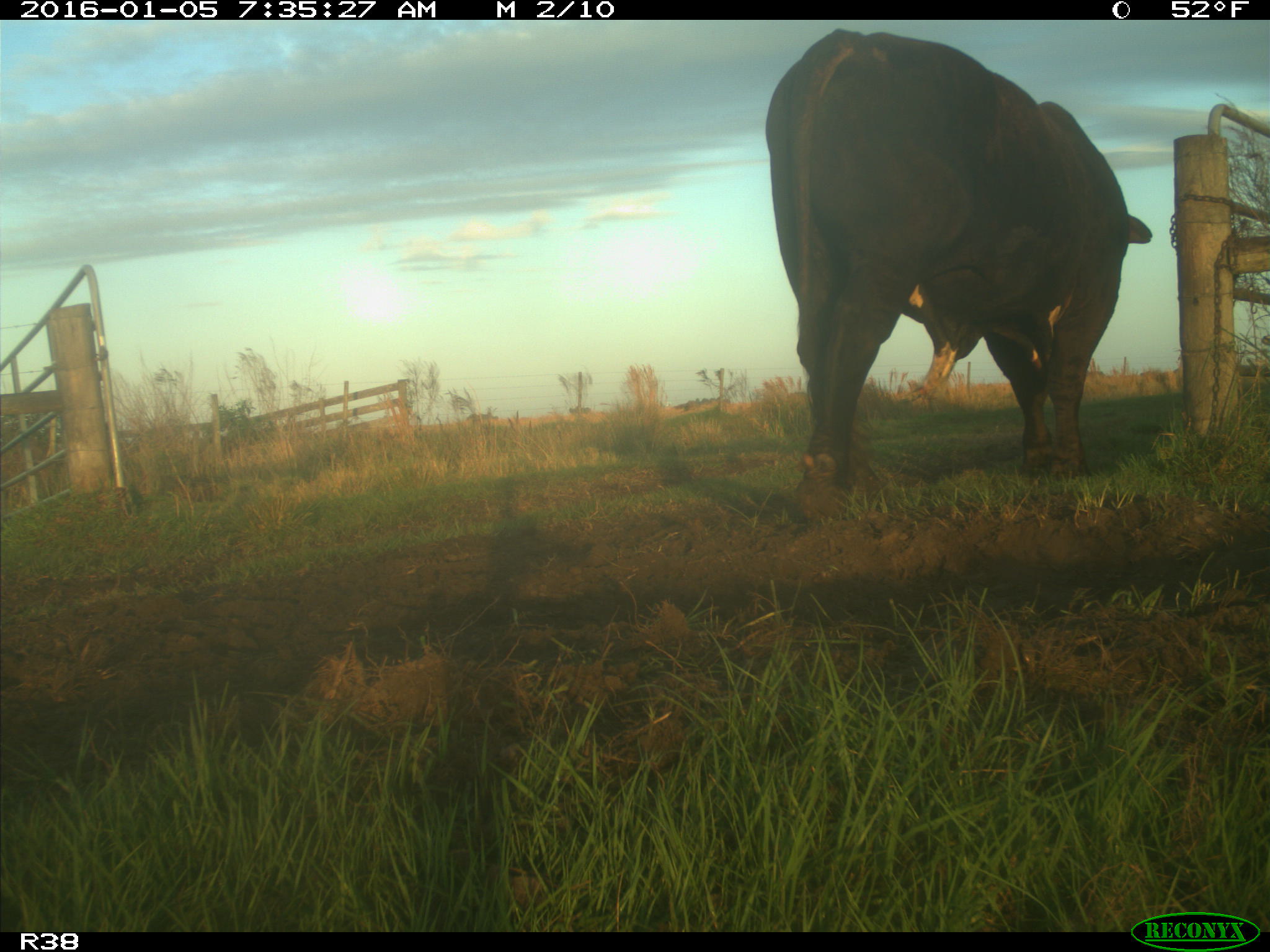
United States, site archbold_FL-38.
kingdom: Animalia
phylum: Chordata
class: Mammalia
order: Artiodactyla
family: Bovidae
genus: Bos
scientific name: Bos taurus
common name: domestic cow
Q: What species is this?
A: Bos taurus (domestic cow).